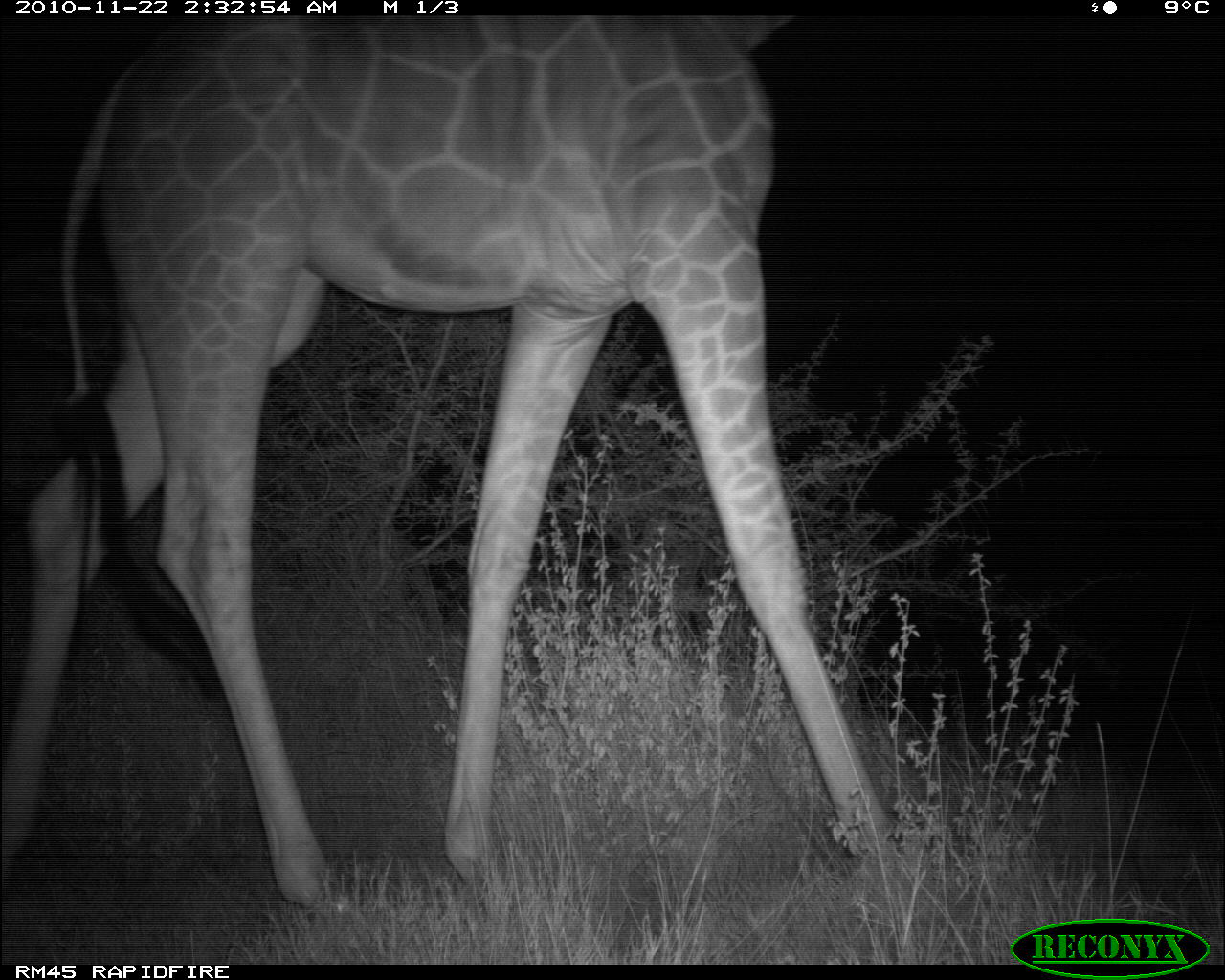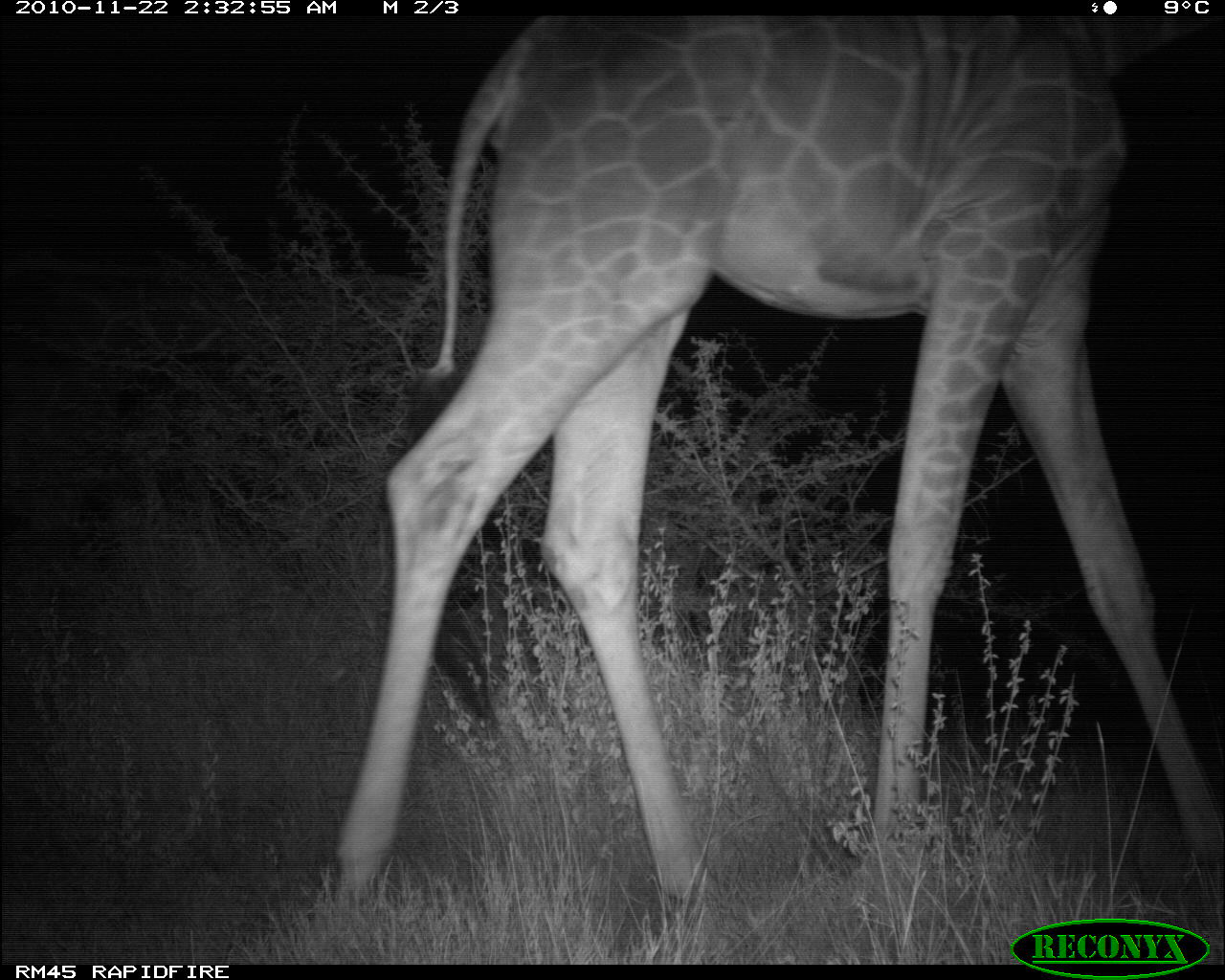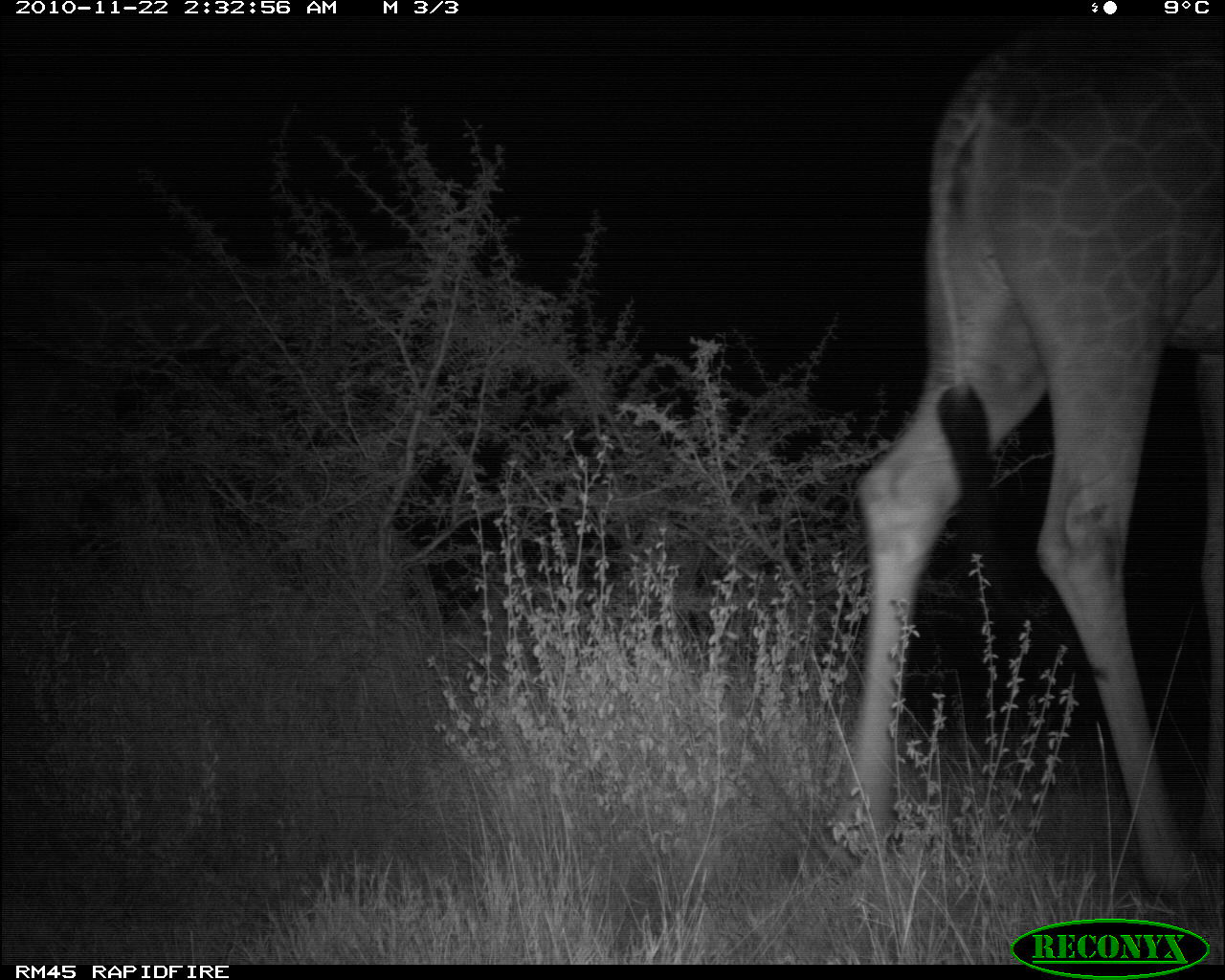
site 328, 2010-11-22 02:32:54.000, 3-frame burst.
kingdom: Animalia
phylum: Chordata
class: Mammalia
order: Artiodactyla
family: Giraffidae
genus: Giraffa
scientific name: Giraffa camelopardalis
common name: giraffe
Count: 1.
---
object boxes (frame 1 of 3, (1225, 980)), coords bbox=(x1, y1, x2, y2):
giraffa camelopardalis: bbox=(0, 14, 912, 923)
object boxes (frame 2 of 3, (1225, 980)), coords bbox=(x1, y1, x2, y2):
giraffa camelopardalis: bbox=(320, 14, 1224, 923)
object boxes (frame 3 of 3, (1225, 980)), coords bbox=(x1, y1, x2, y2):
giraffa camelopardalis: bbox=(830, 11, 1224, 908)